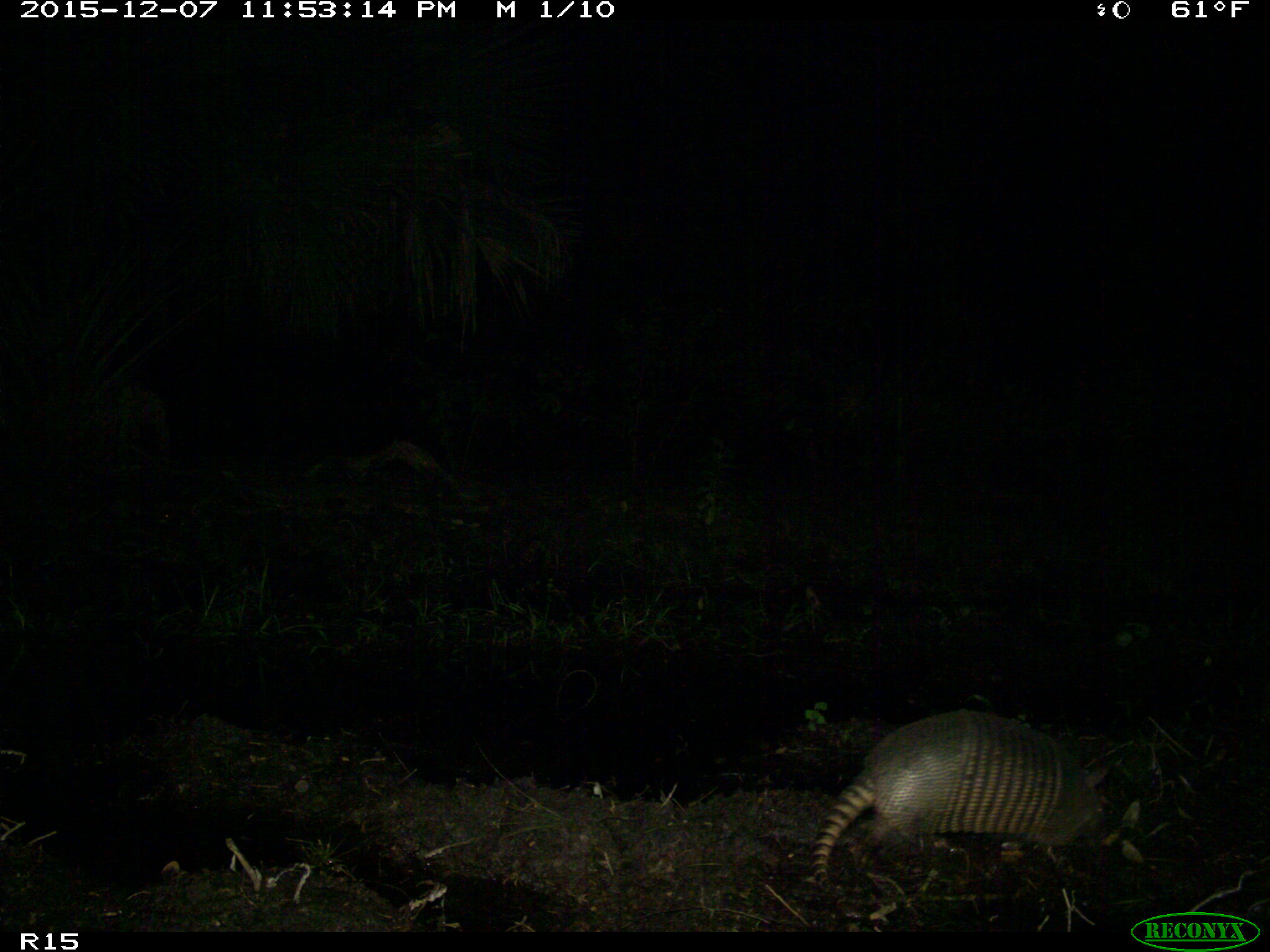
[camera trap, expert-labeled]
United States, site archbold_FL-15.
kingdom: Animalia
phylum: Chordata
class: Mammalia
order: Cingulata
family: Dasypodidae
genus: Dasypus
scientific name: Dasypus novemcinctus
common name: nine-banded armadillo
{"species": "Dasypus novemcinctus (nine-banded armadillo)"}